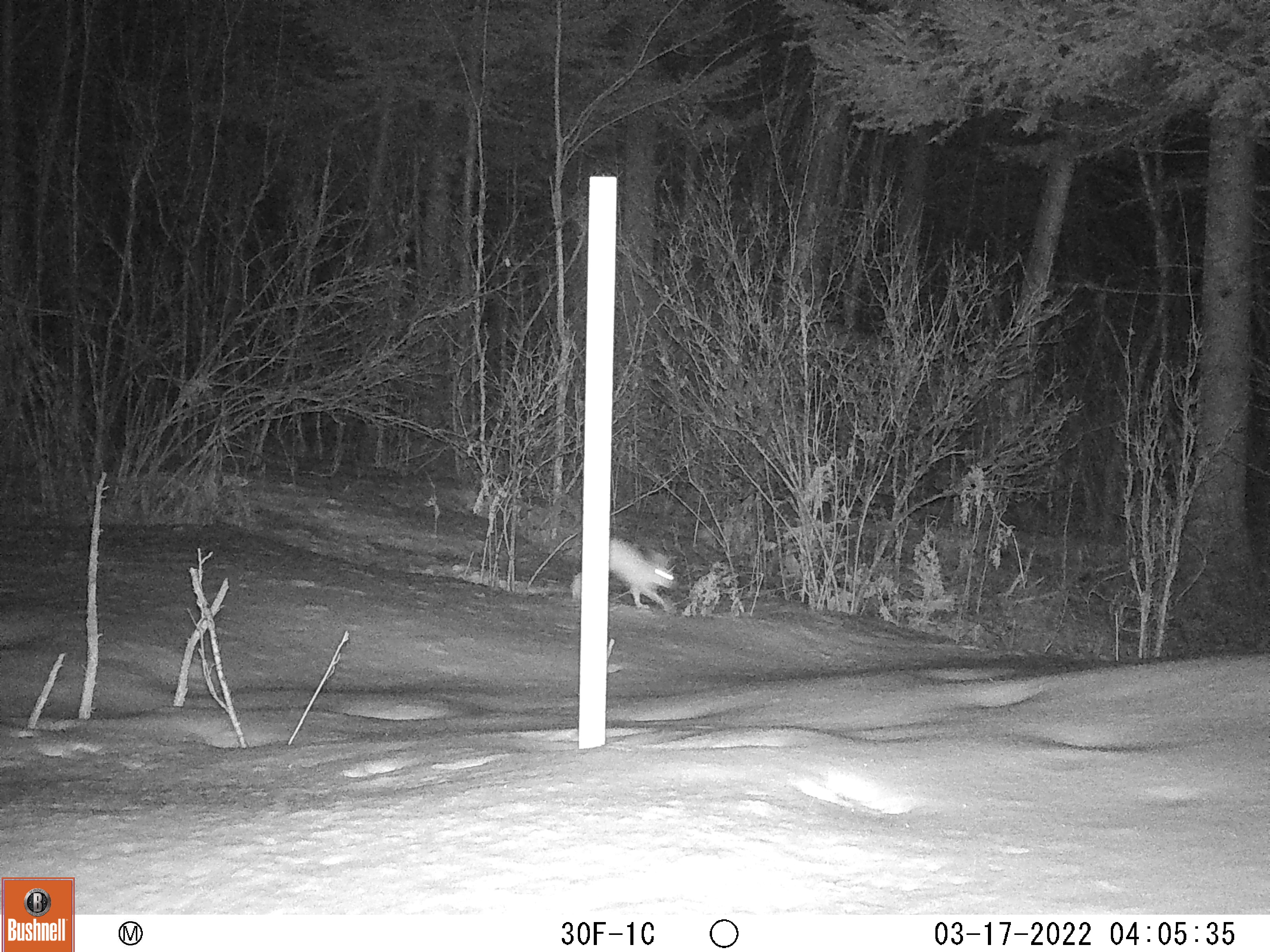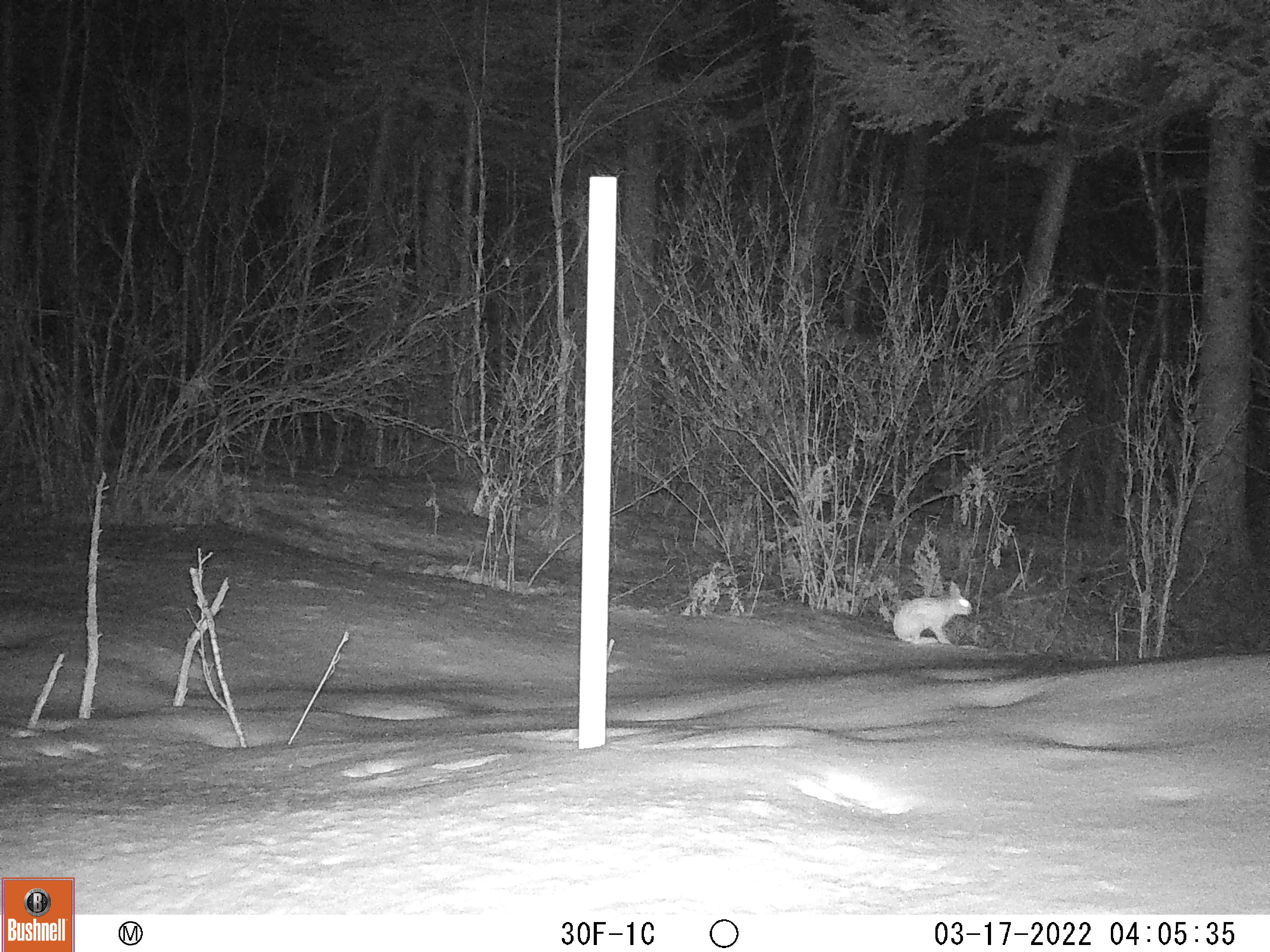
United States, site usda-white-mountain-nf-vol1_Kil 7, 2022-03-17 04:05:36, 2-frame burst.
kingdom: Animalia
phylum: Chordata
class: Mammalia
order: Lagomorpha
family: Leporidae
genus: Lepus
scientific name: Lepus americanus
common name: snowshoe hare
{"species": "snowshoe hare (Lepus americanus)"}